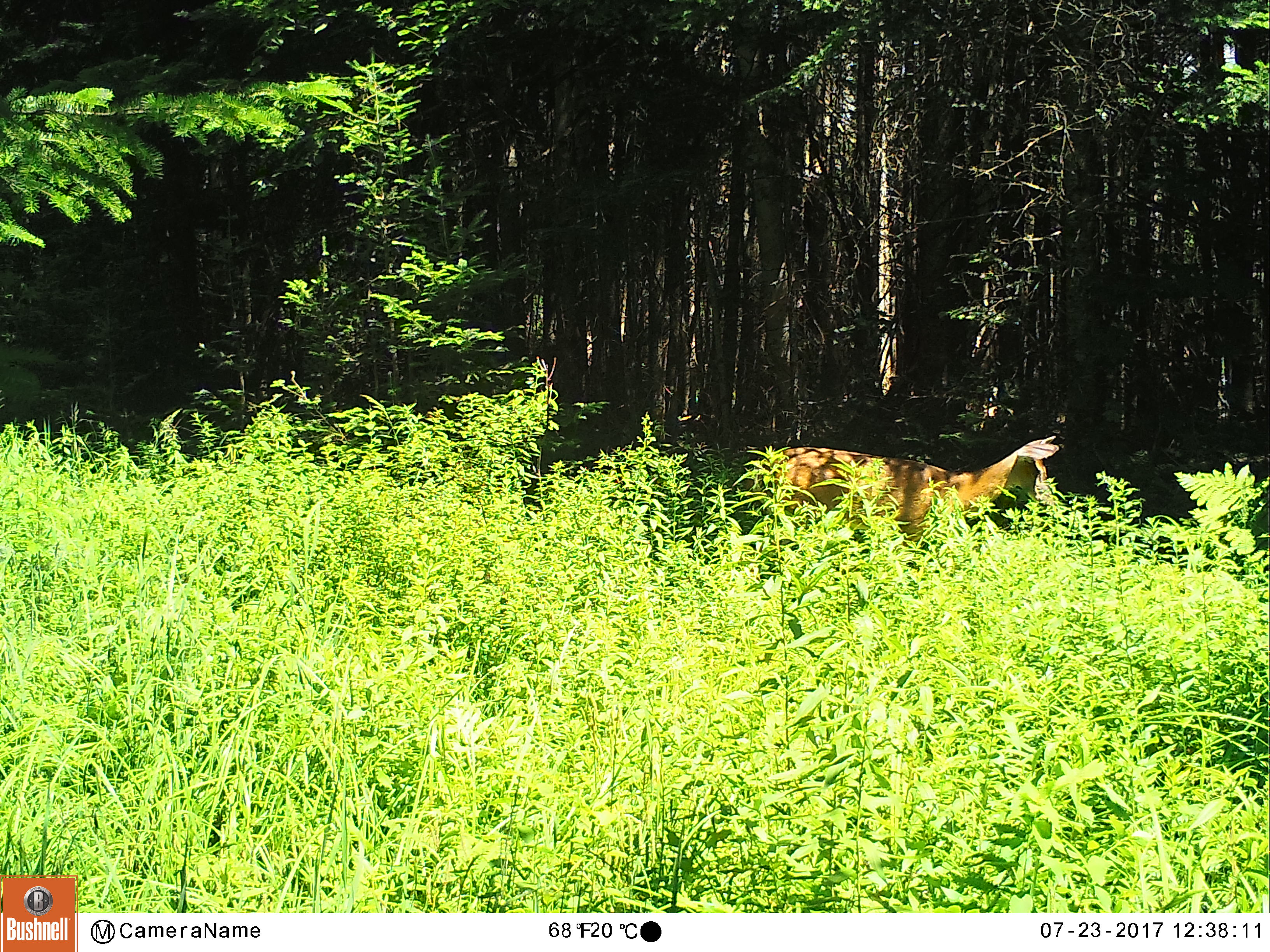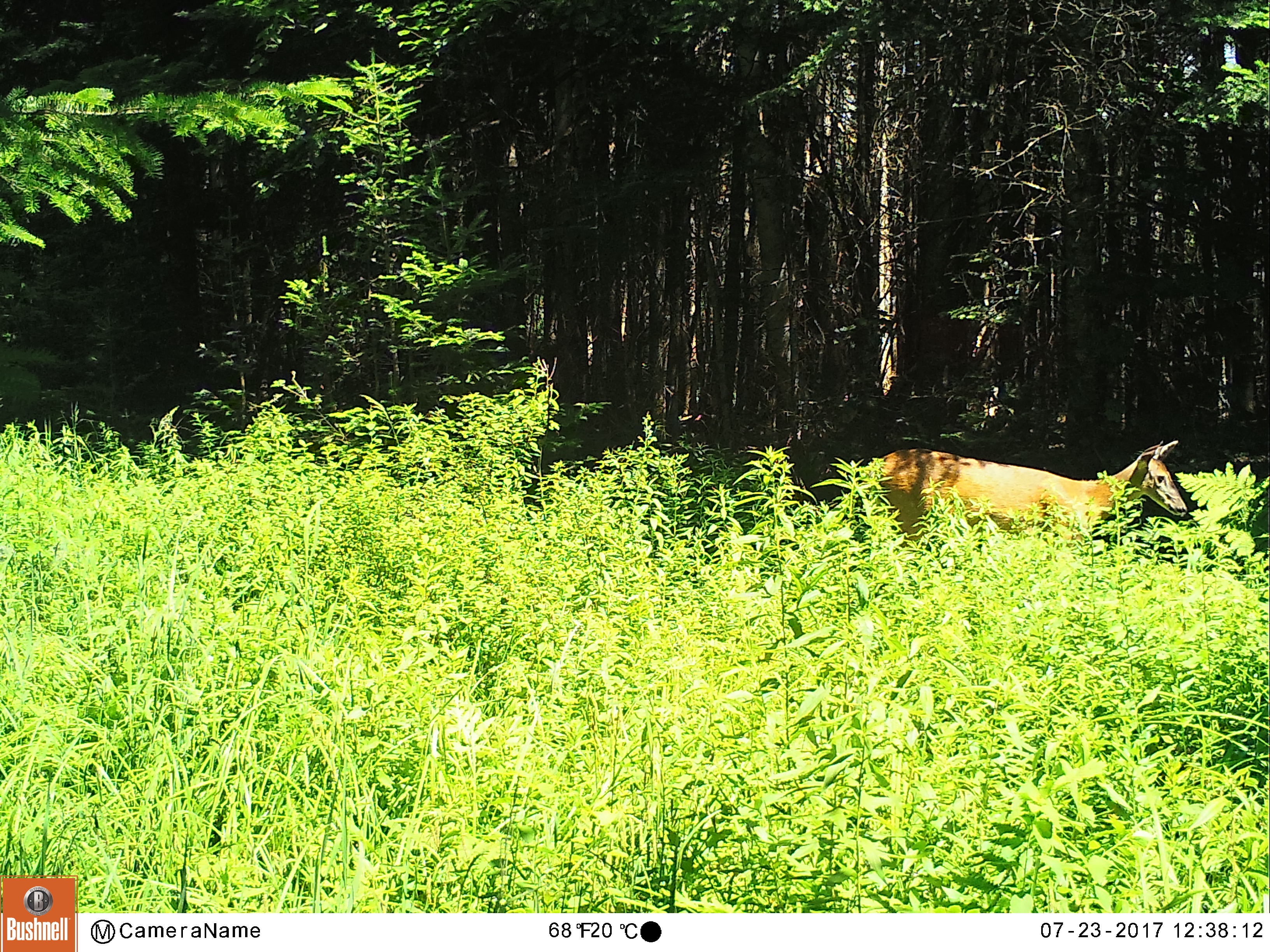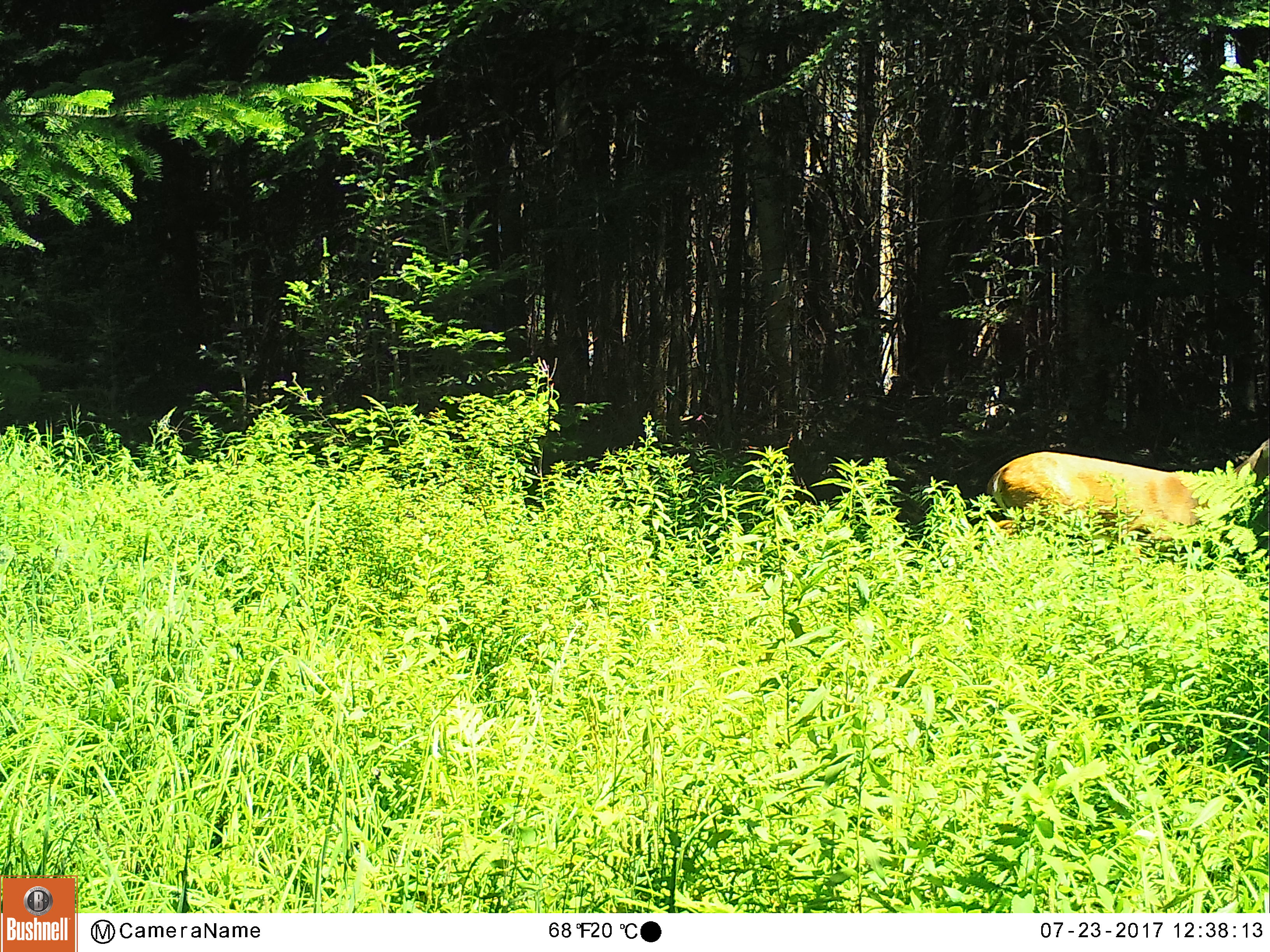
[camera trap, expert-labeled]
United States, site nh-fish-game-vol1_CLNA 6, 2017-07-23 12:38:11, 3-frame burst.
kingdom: Animalia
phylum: Chordata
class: Mammalia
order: Artiodactyla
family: Cervidae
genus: Odocoileus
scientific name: Odocoileus virginianus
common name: white-tailed deer